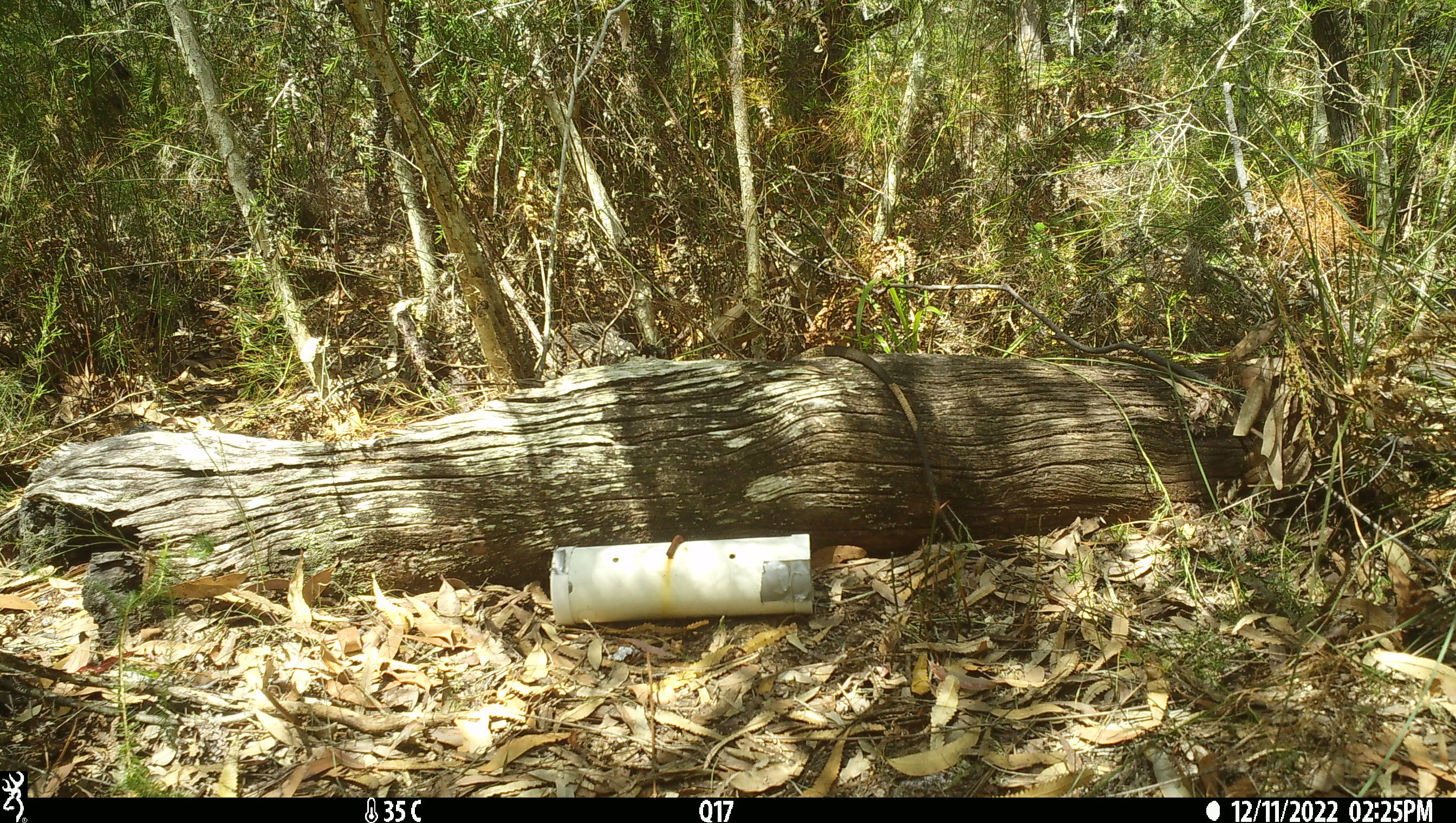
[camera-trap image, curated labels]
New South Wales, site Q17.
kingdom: Animalia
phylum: Chordata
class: Reptilia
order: Squamata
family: Varanidae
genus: Varanus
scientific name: Varanus varius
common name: lace monitor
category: goanna